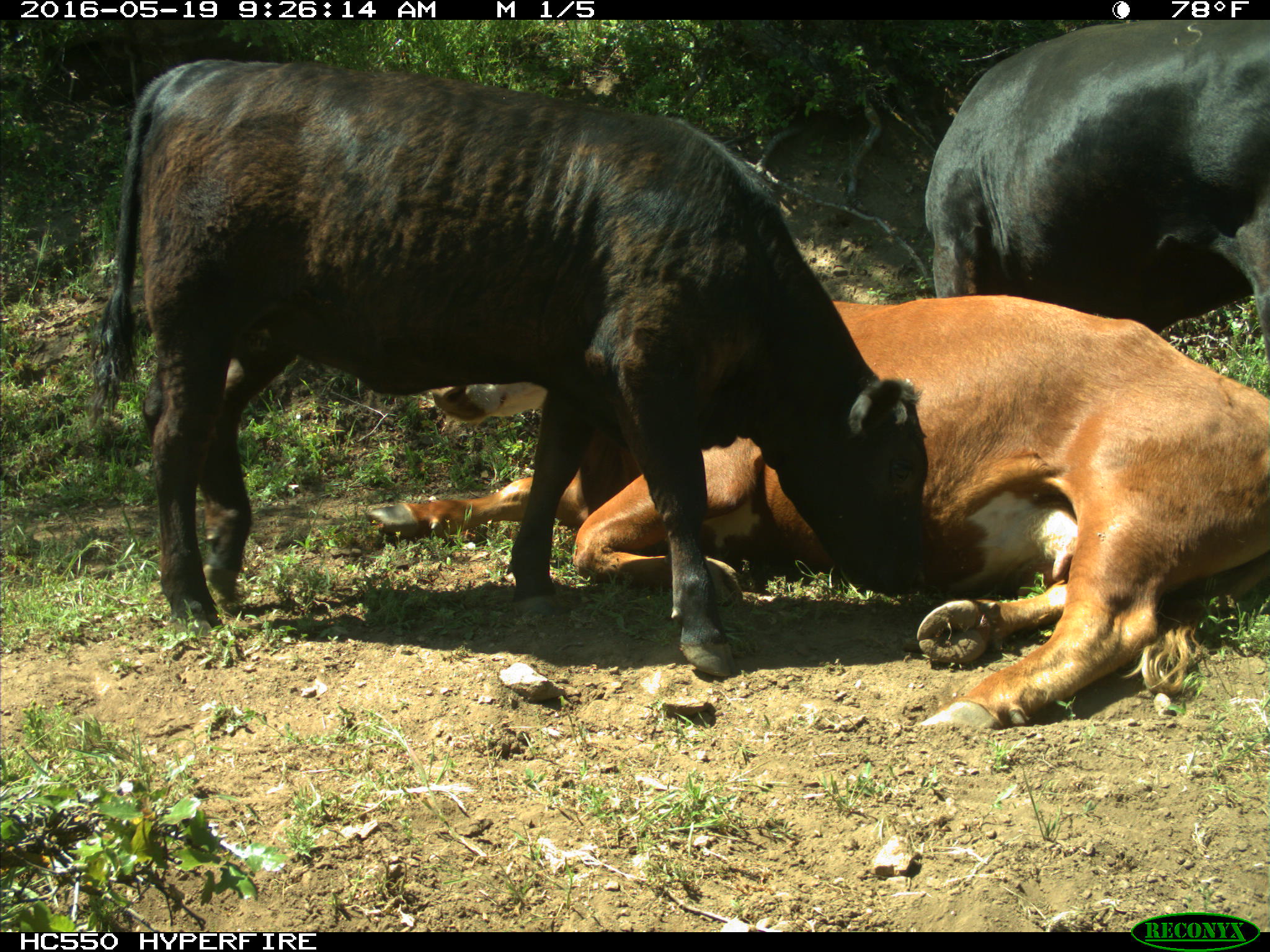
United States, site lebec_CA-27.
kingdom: Animalia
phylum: Chordata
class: Mammalia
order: Artiodactyla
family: Bovidae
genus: Bos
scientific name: Bos taurus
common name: domestic cow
Bos taurus (domestic cow).